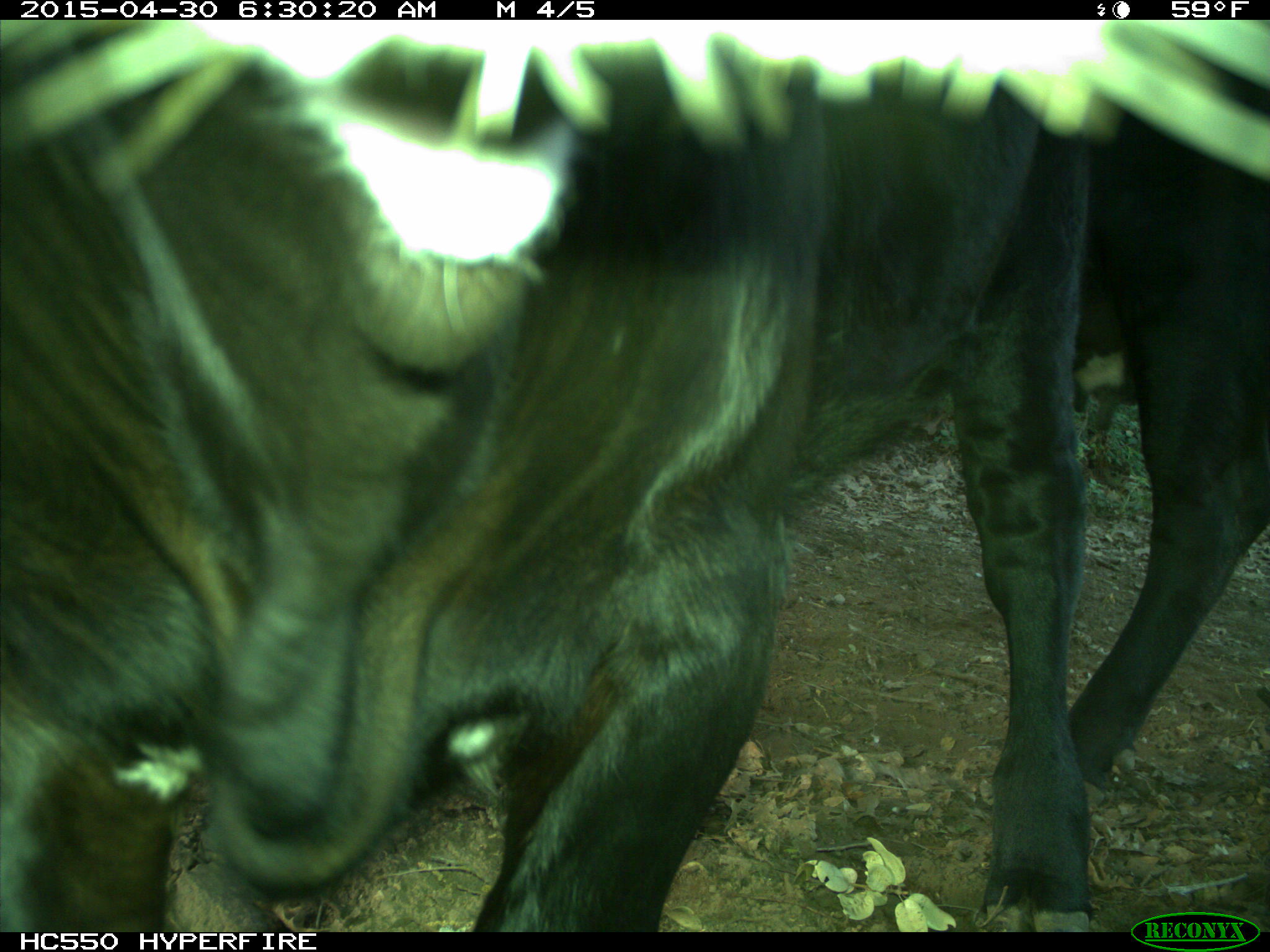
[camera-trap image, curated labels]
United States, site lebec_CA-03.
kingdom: Animalia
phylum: Chordata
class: Mammalia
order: Artiodactyla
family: Bovidae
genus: Bos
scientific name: Bos taurus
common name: domestic cow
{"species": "Bos taurus (domestic cow)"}